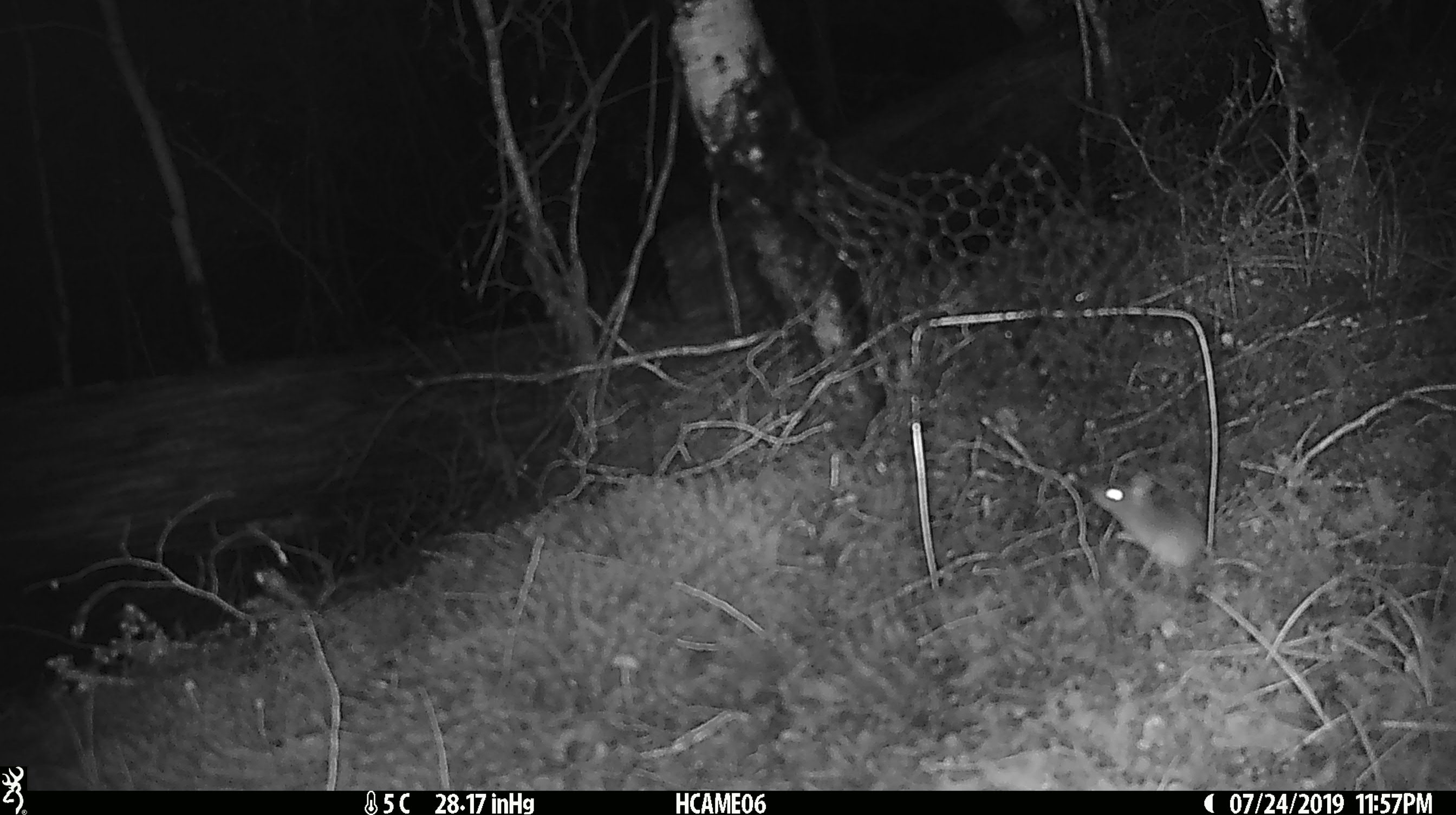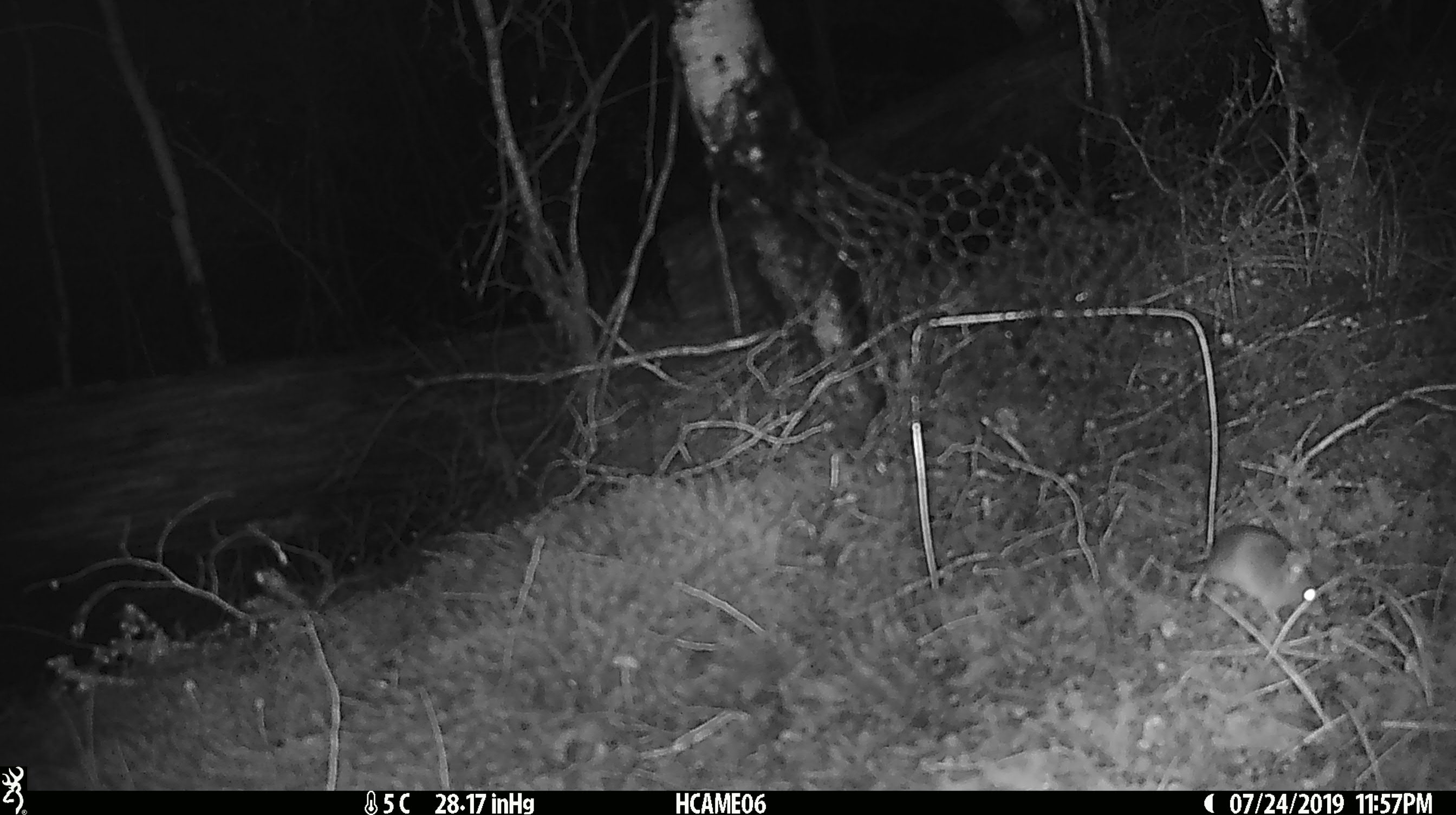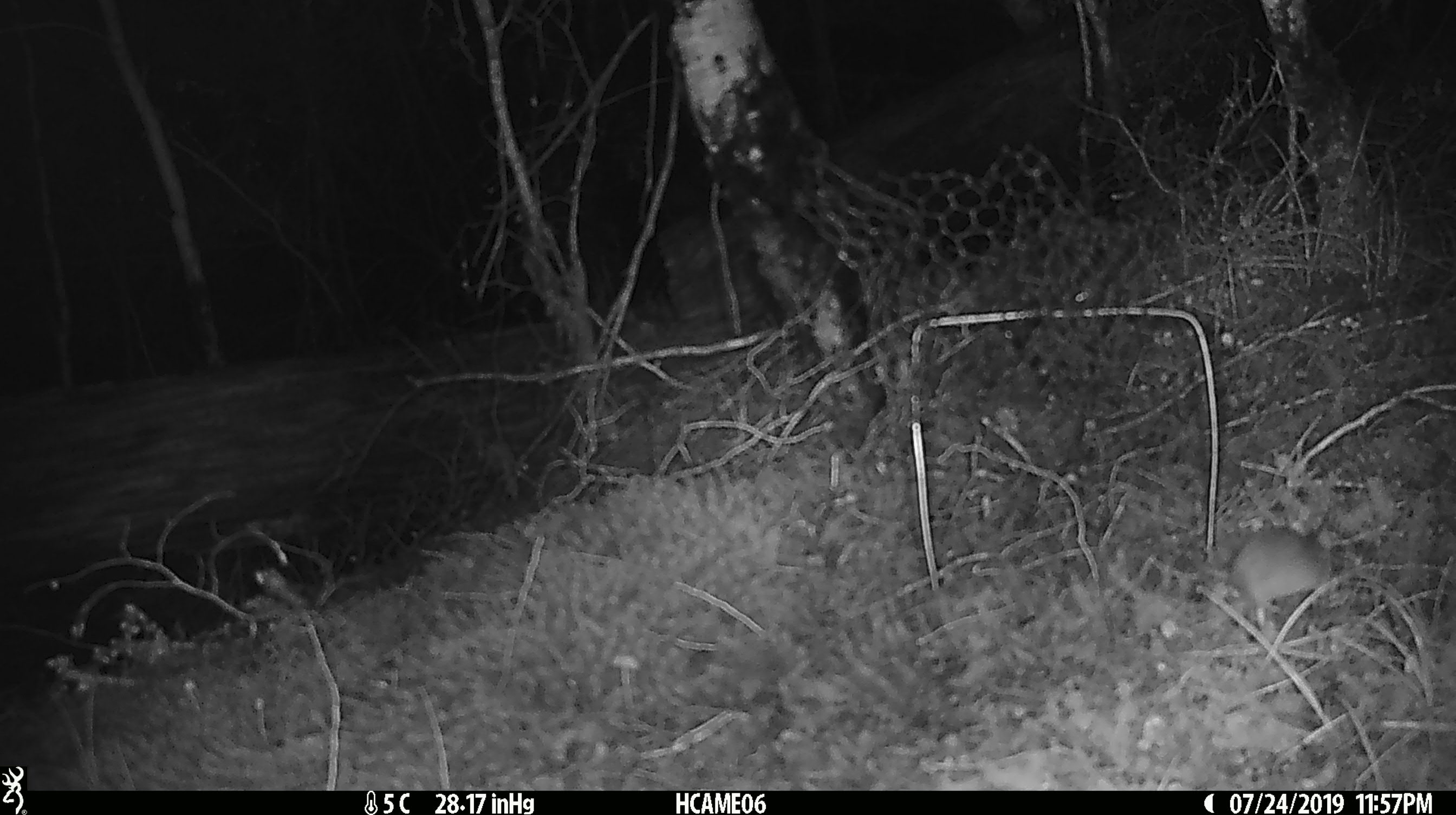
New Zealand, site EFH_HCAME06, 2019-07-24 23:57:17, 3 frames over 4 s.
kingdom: Animalia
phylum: Chordata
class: Mammalia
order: Rodentia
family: Muridae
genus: Mus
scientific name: Mus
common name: mouse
Mouse (Mus).